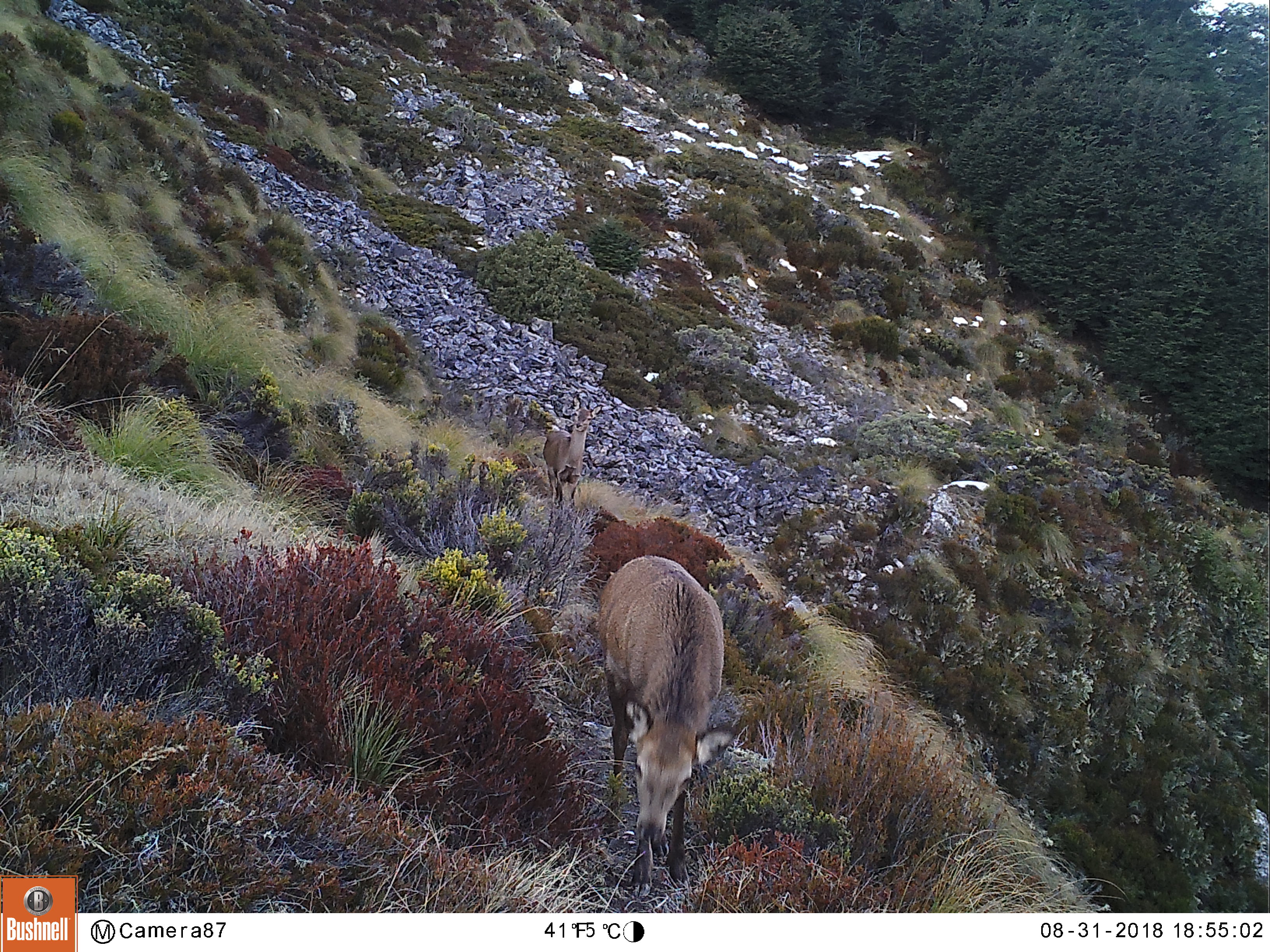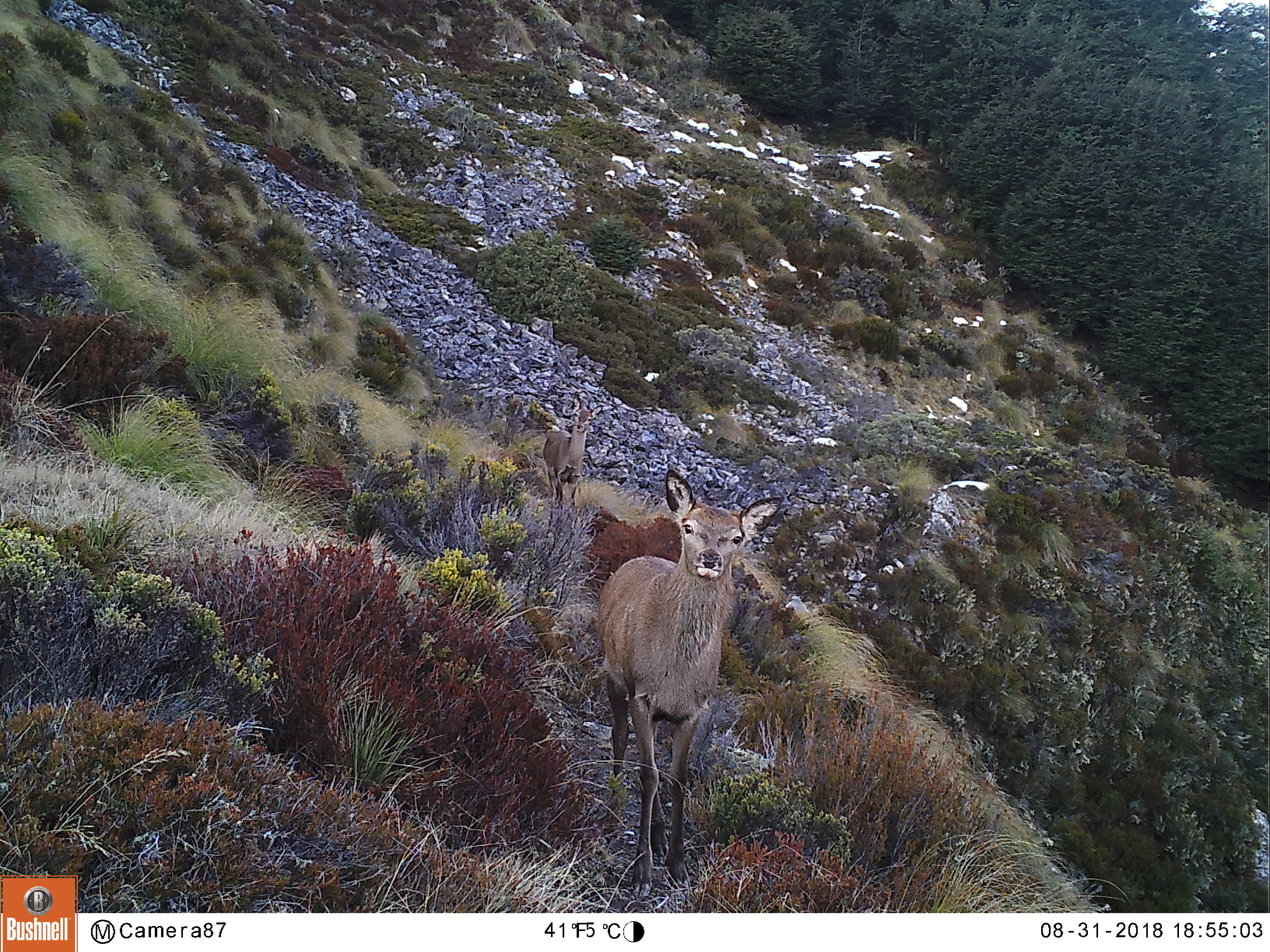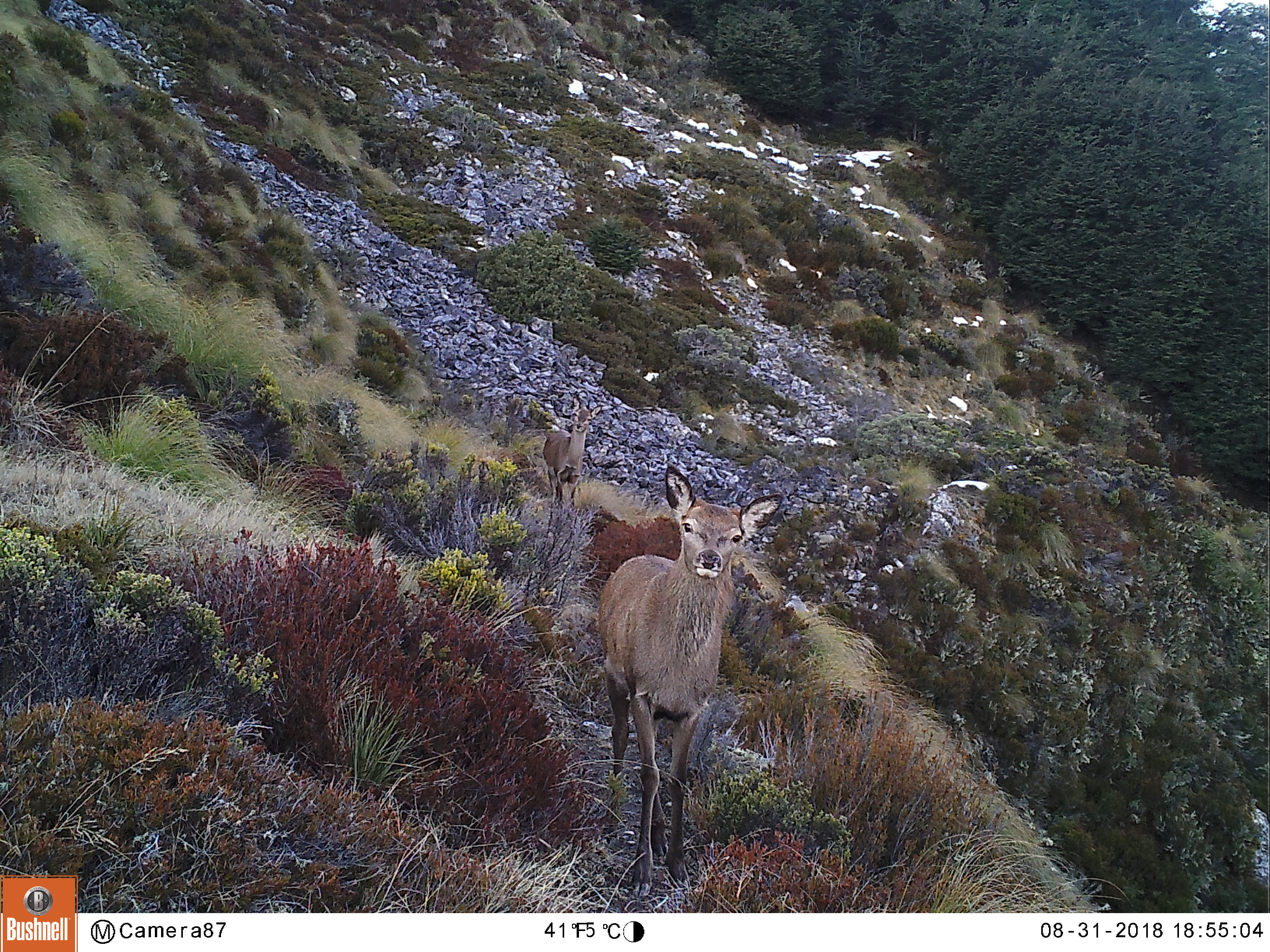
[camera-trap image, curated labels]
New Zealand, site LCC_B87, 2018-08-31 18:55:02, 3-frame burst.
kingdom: Animalia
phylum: Chordata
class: Mammalia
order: Artiodactyla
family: Cervidae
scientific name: Cervidae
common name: deer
Deer (Cervidae).